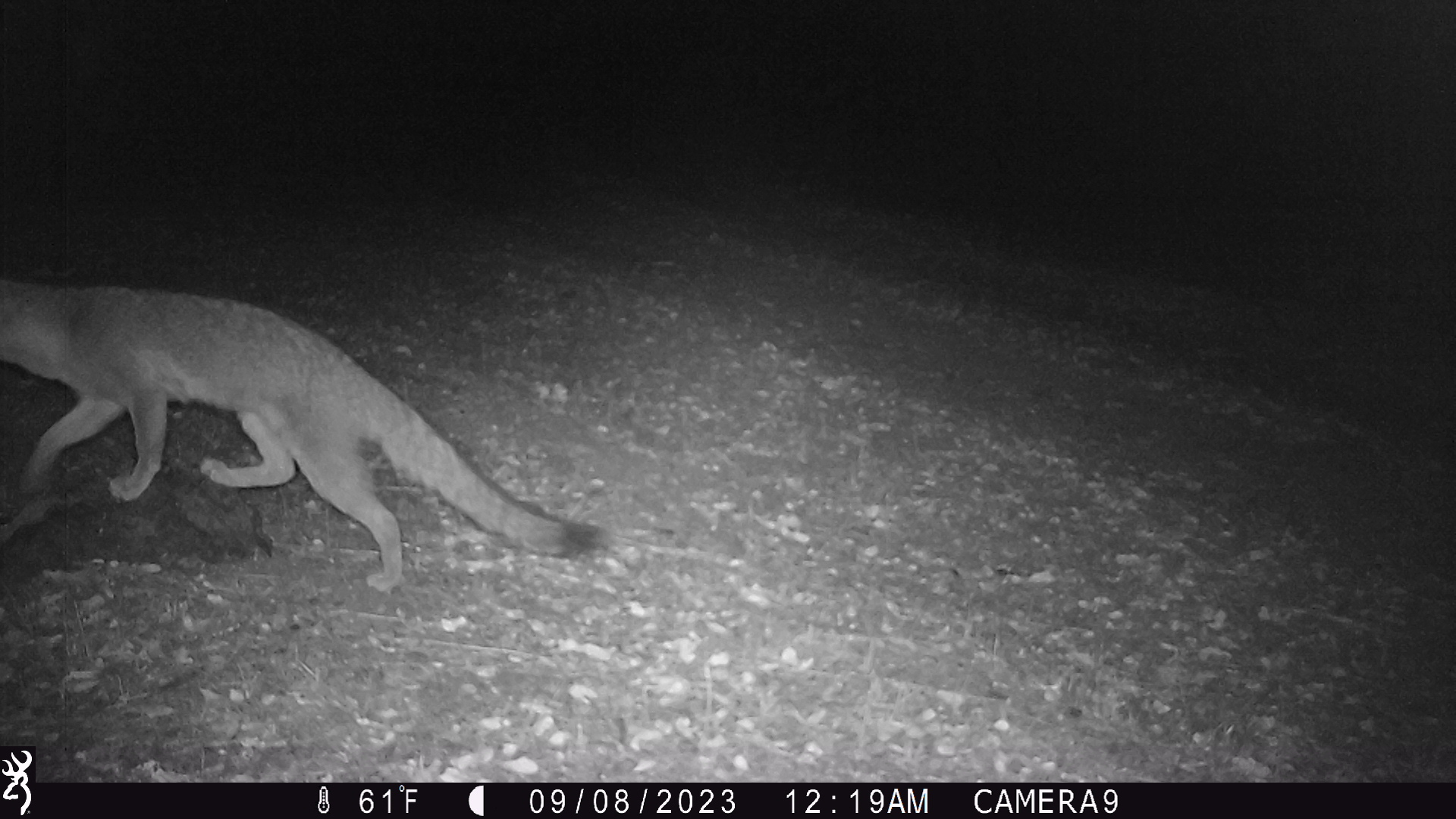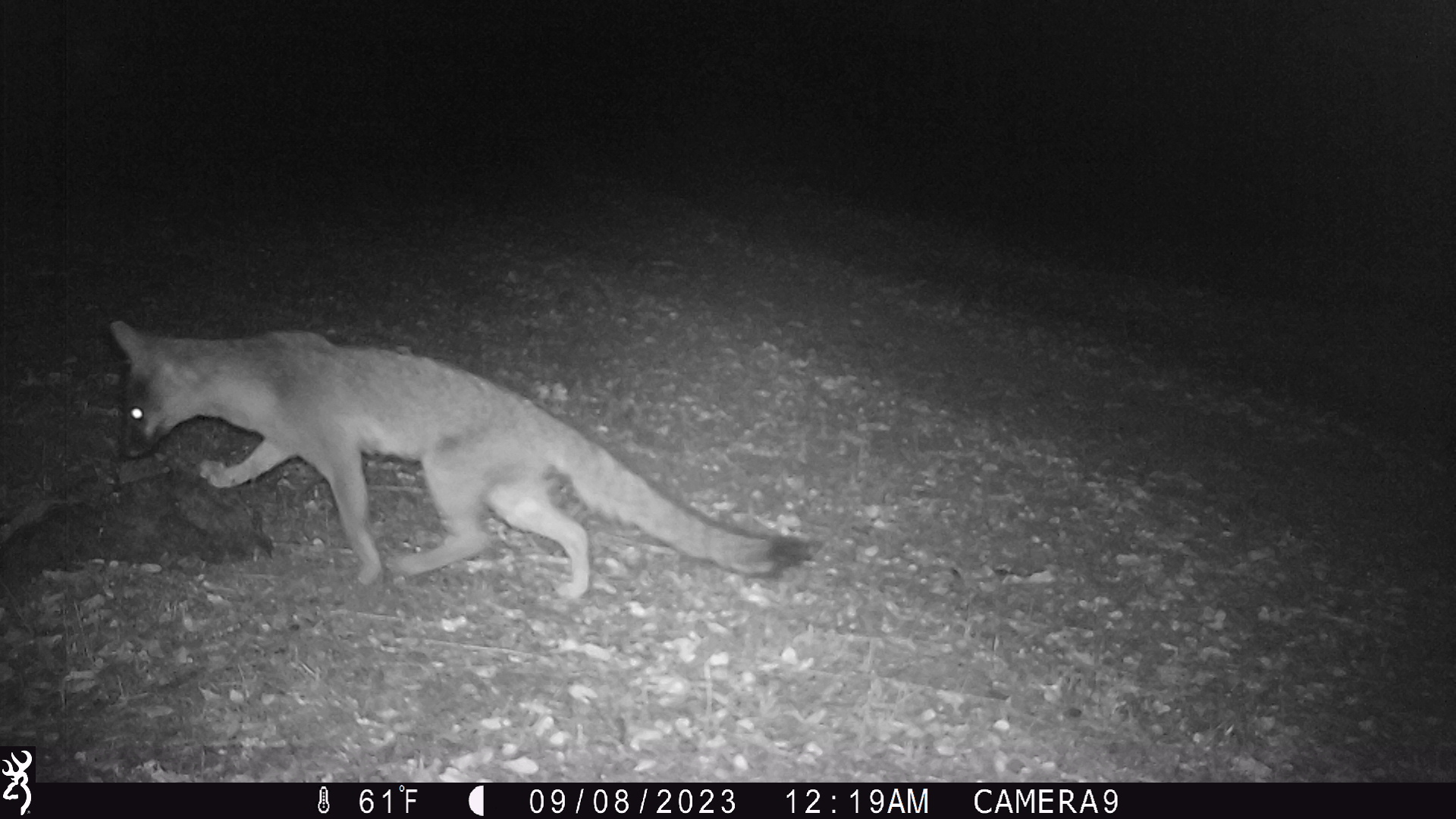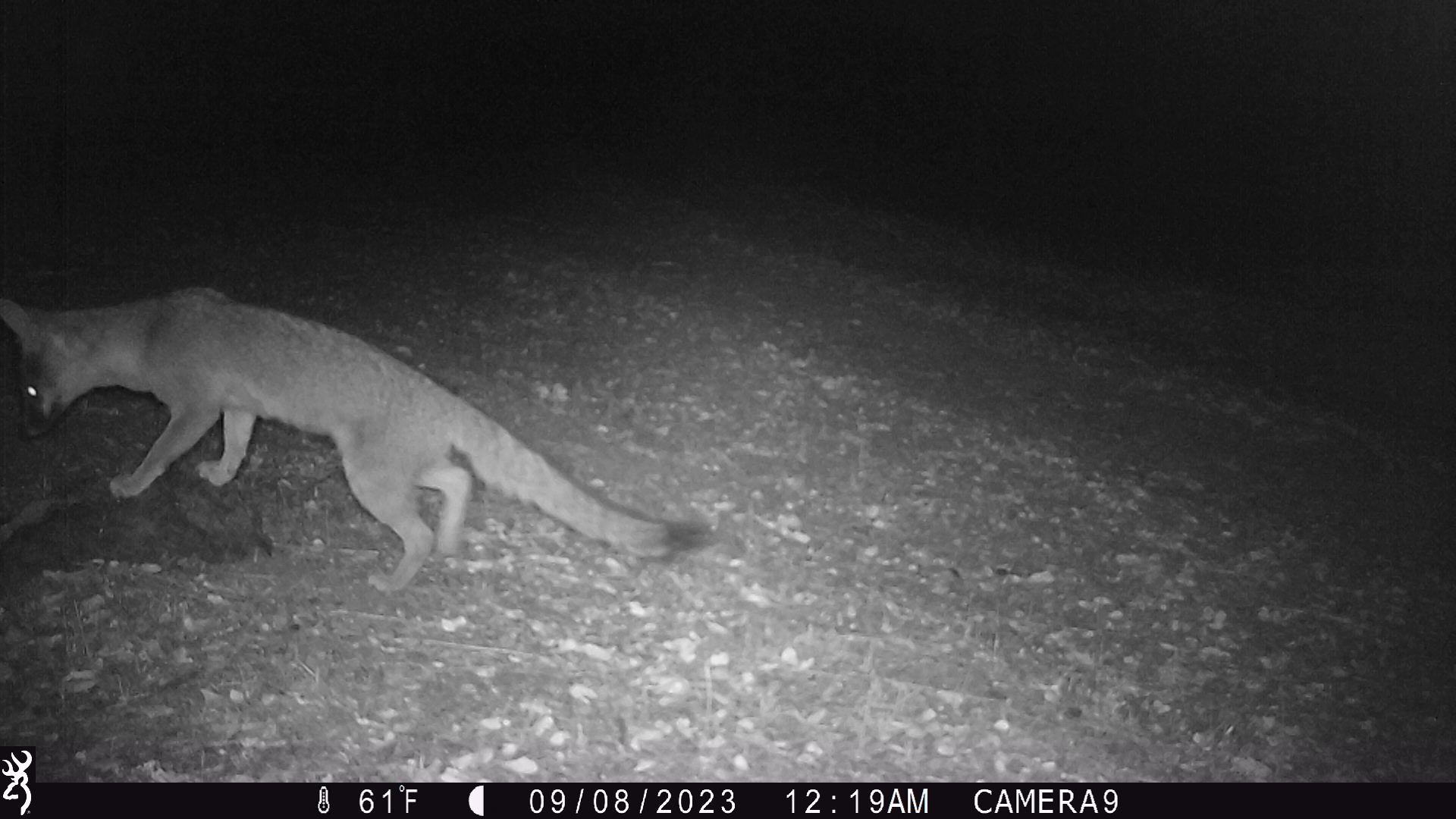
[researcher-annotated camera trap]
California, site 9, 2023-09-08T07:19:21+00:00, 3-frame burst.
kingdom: Animalia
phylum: Chordata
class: Mammalia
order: Carnivora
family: Canidae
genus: Urocyon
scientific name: Urocyon cinereoargenteus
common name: gray fox